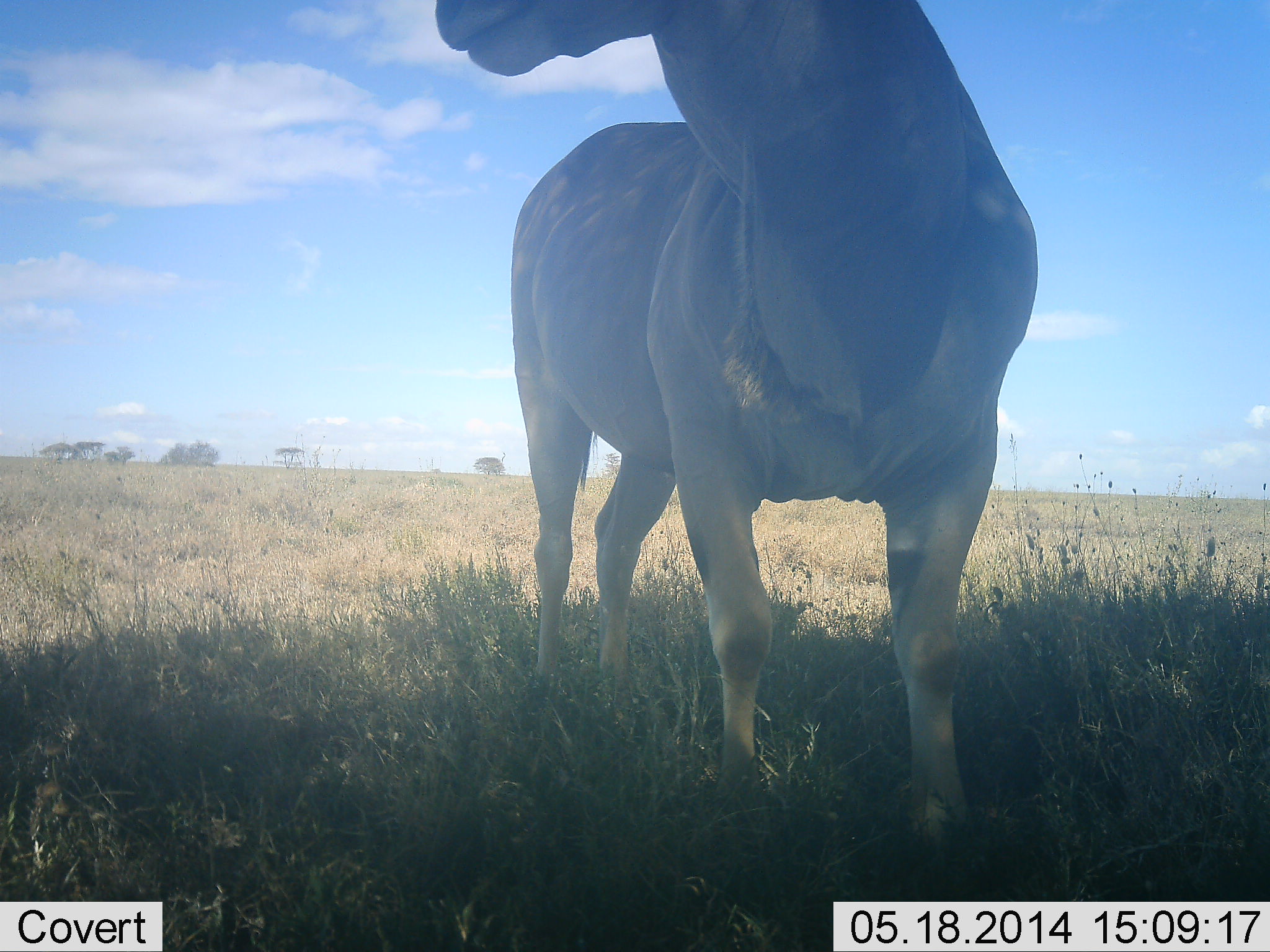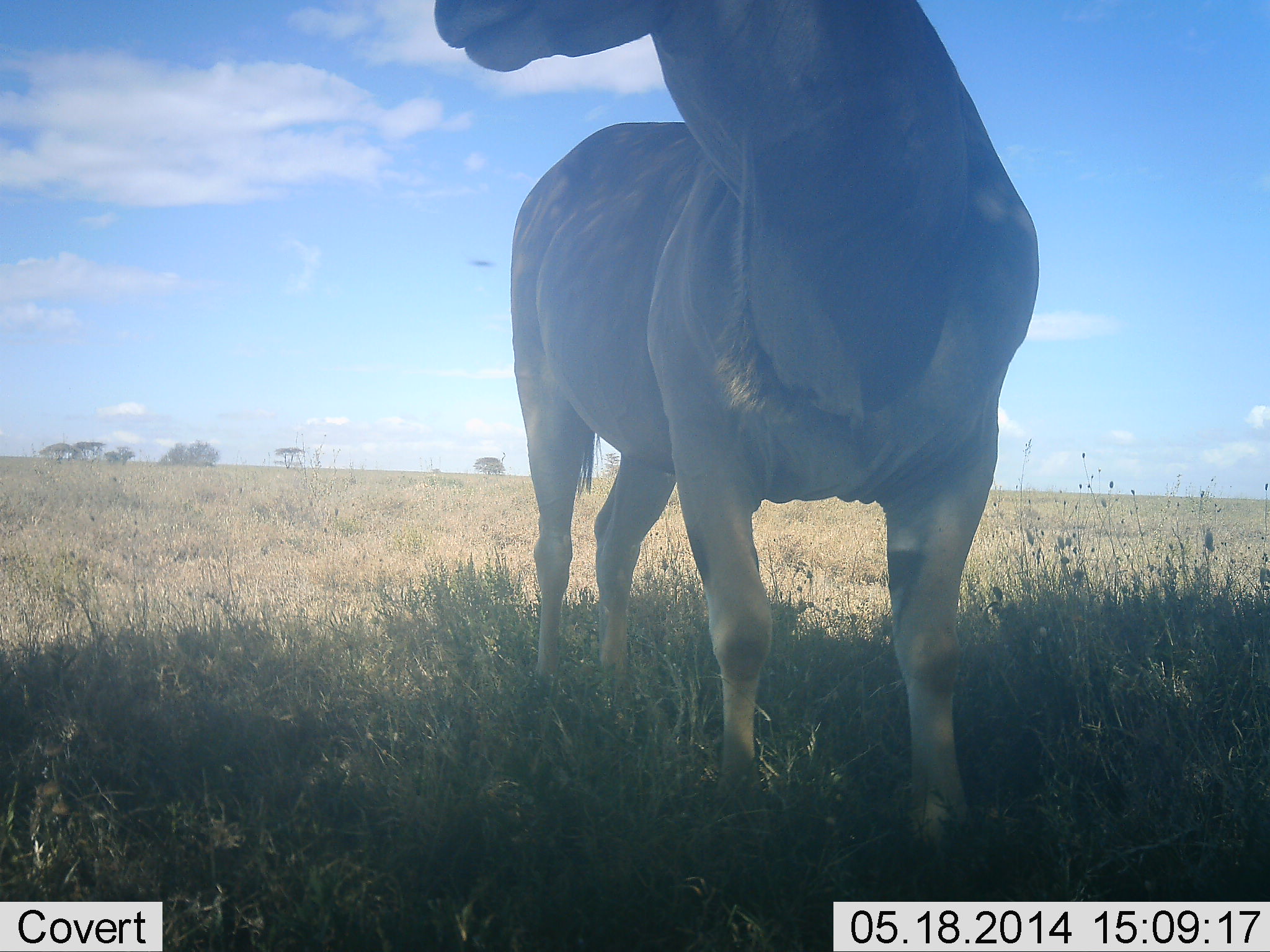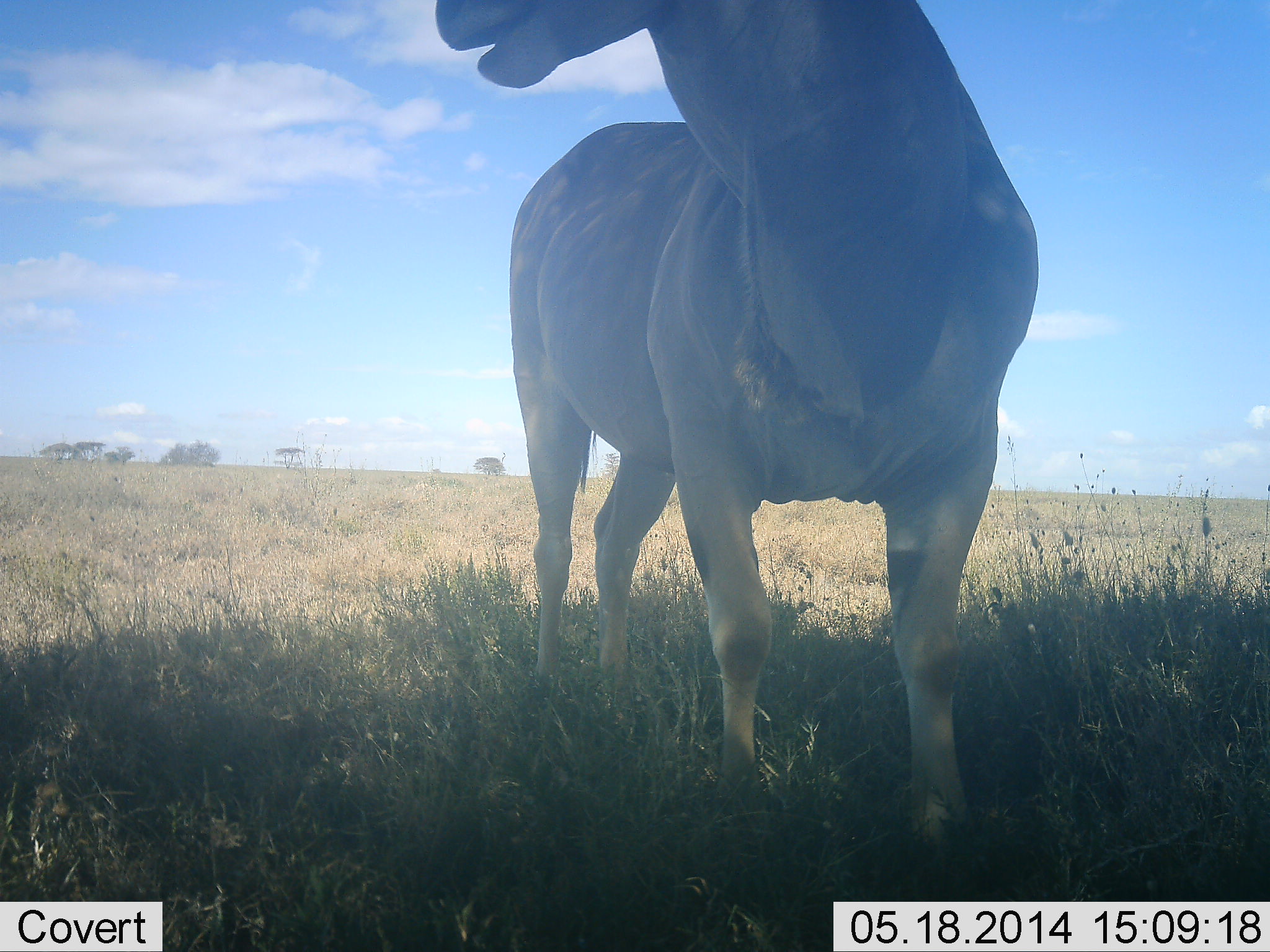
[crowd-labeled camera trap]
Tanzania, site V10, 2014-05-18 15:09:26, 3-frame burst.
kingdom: Animalia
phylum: Chordata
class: Mammalia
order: Artiodactyla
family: Bovidae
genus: Tragelaphus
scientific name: Tragelaphus oryx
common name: eland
Eland (Tragelaphus oryx), count 1. Behavior (volunteer vote fractions): standing 90%, resting 0%, moving 0%, interacting 0%. Young present (vote fraction): 0%. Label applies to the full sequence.